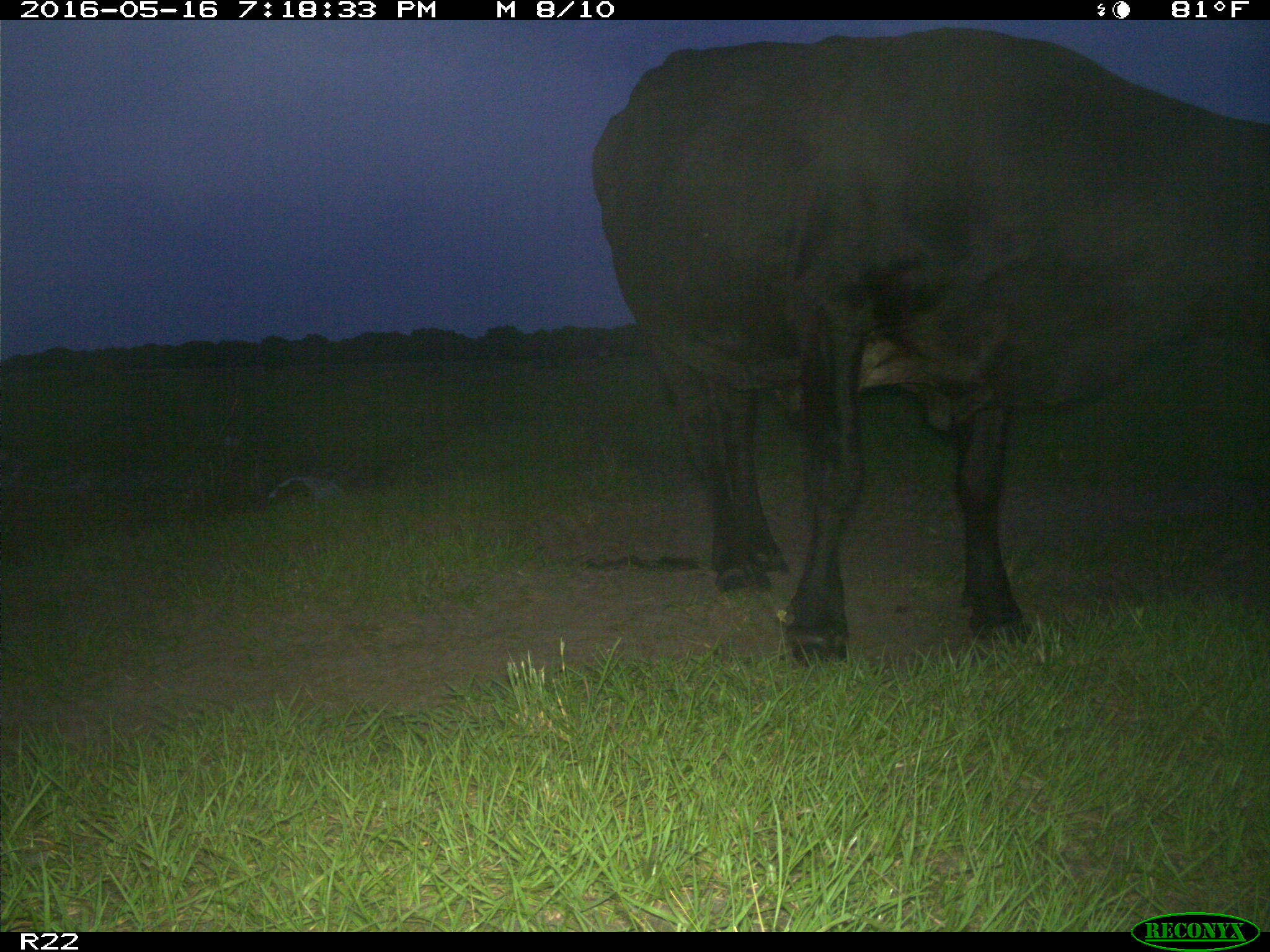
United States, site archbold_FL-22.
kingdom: Animalia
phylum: Chordata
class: Mammalia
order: Artiodactyla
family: Bovidae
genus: Bos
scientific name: Bos taurus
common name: domestic cow